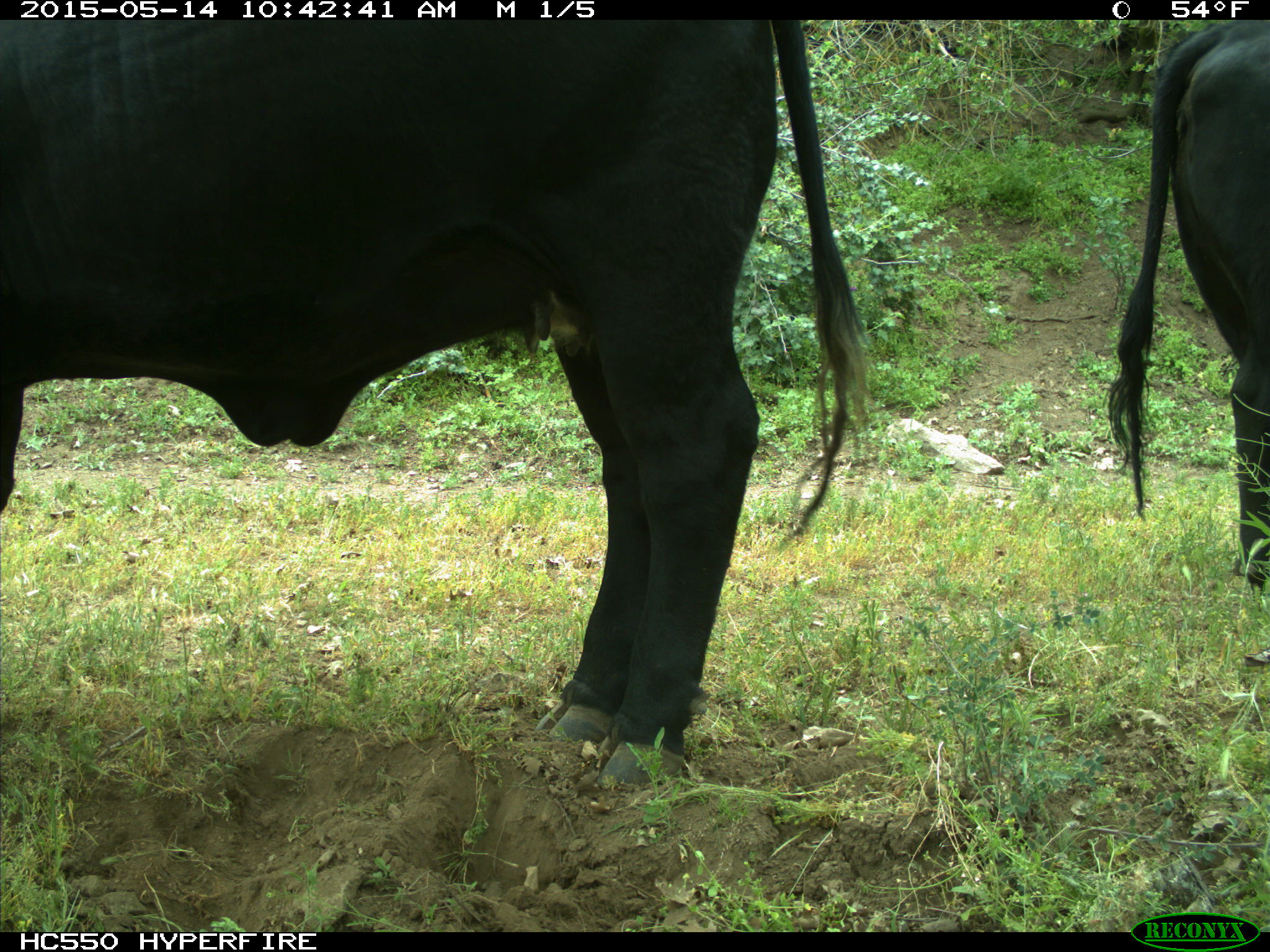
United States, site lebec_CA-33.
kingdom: Animalia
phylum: Chordata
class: Mammalia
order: Artiodactyla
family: Bovidae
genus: Bos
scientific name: Bos taurus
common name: domestic cow